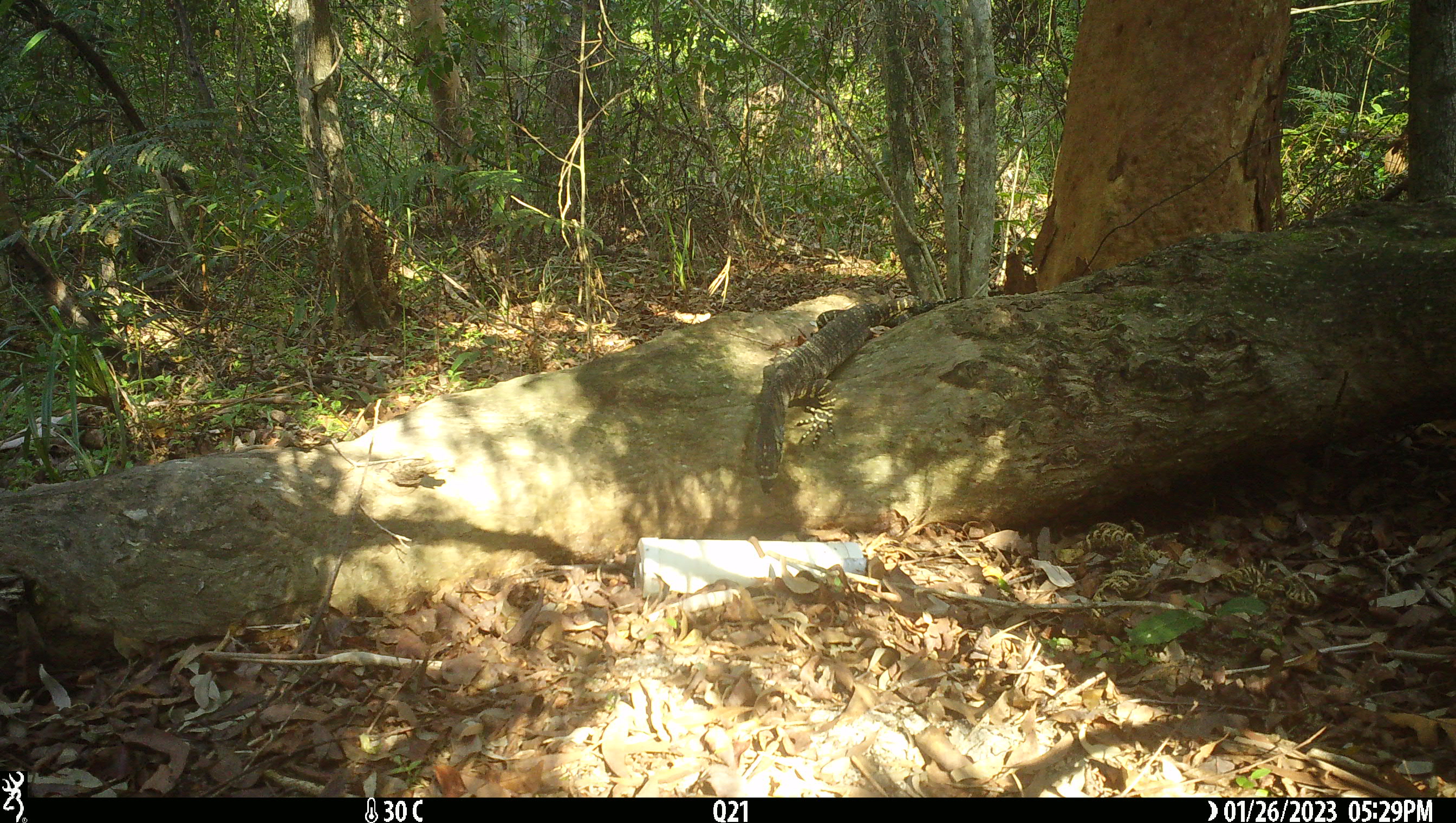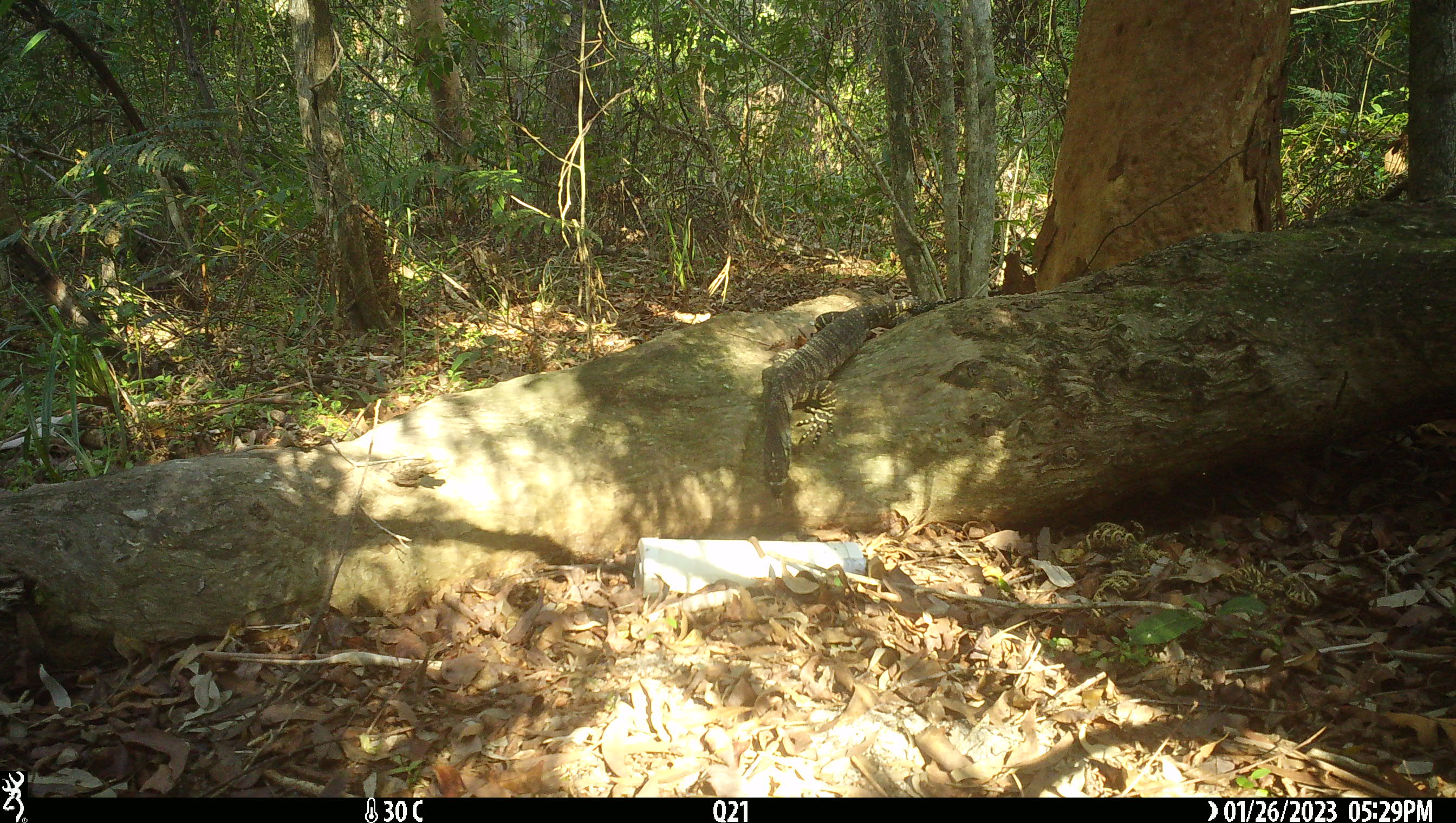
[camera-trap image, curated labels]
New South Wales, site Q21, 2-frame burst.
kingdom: Animalia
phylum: Chordata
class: Reptilia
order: Squamata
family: Varanidae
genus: Varanus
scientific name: Varanus varius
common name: lace monitor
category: goanna